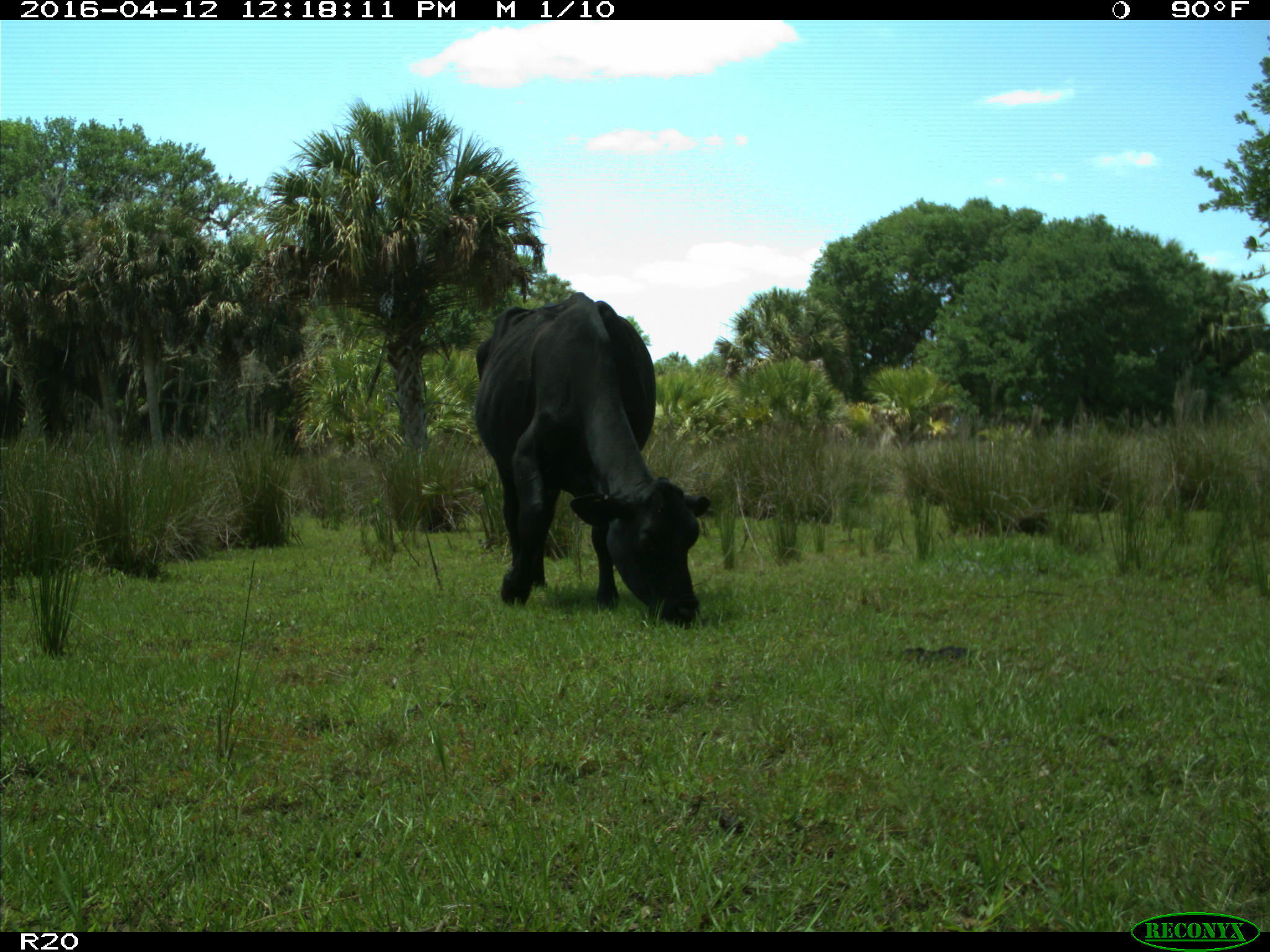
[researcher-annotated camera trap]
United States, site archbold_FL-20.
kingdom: Animalia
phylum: Chordata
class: Mammalia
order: Artiodactyla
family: Bovidae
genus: Bos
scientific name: Bos taurus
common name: domestic cow